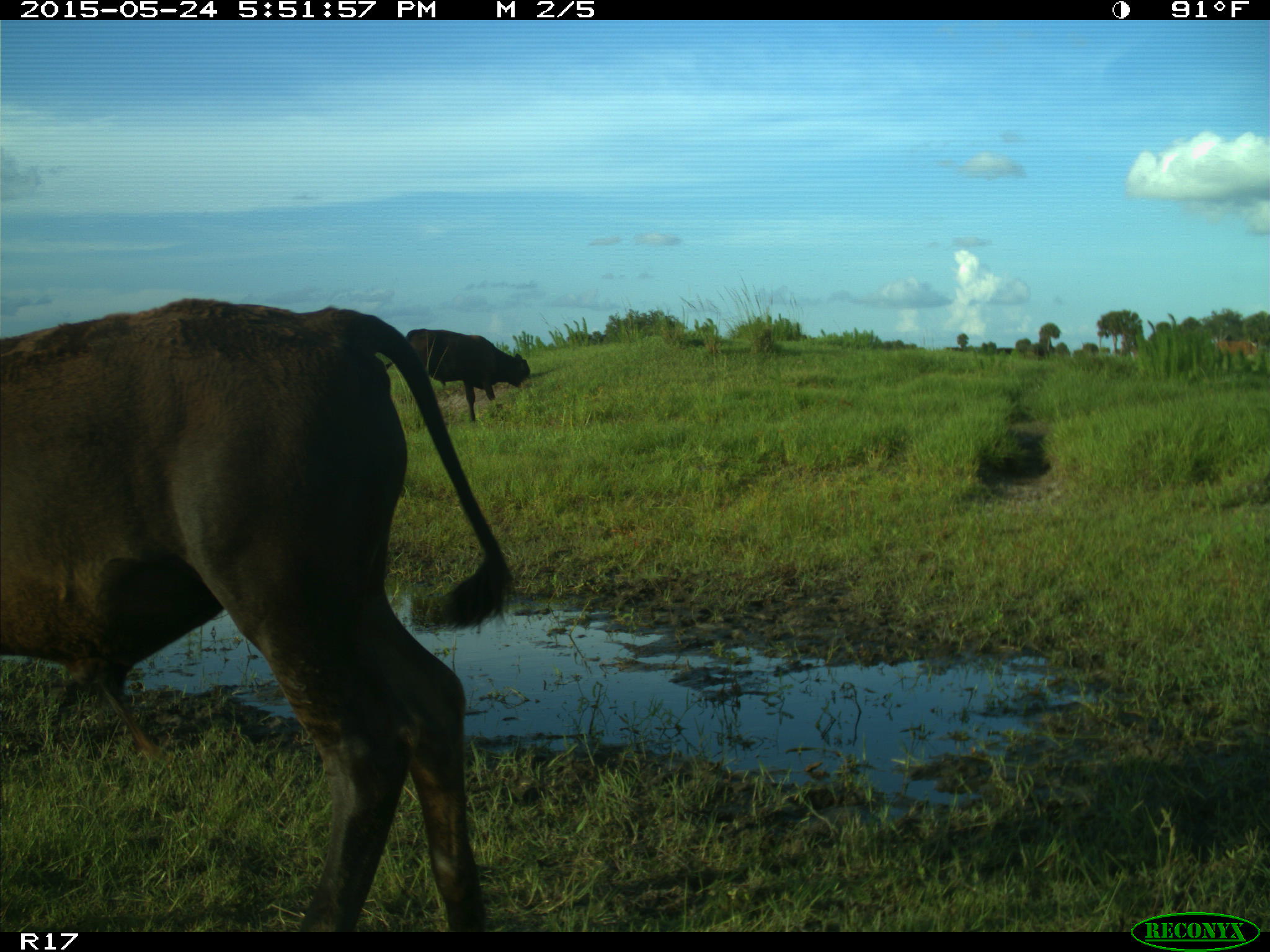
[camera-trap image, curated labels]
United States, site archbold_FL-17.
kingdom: Animalia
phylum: Chordata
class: Mammalia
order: Artiodactyla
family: Bovidae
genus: Bos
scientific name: Bos taurus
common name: domestic cow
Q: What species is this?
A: Bos taurus (domestic cow).